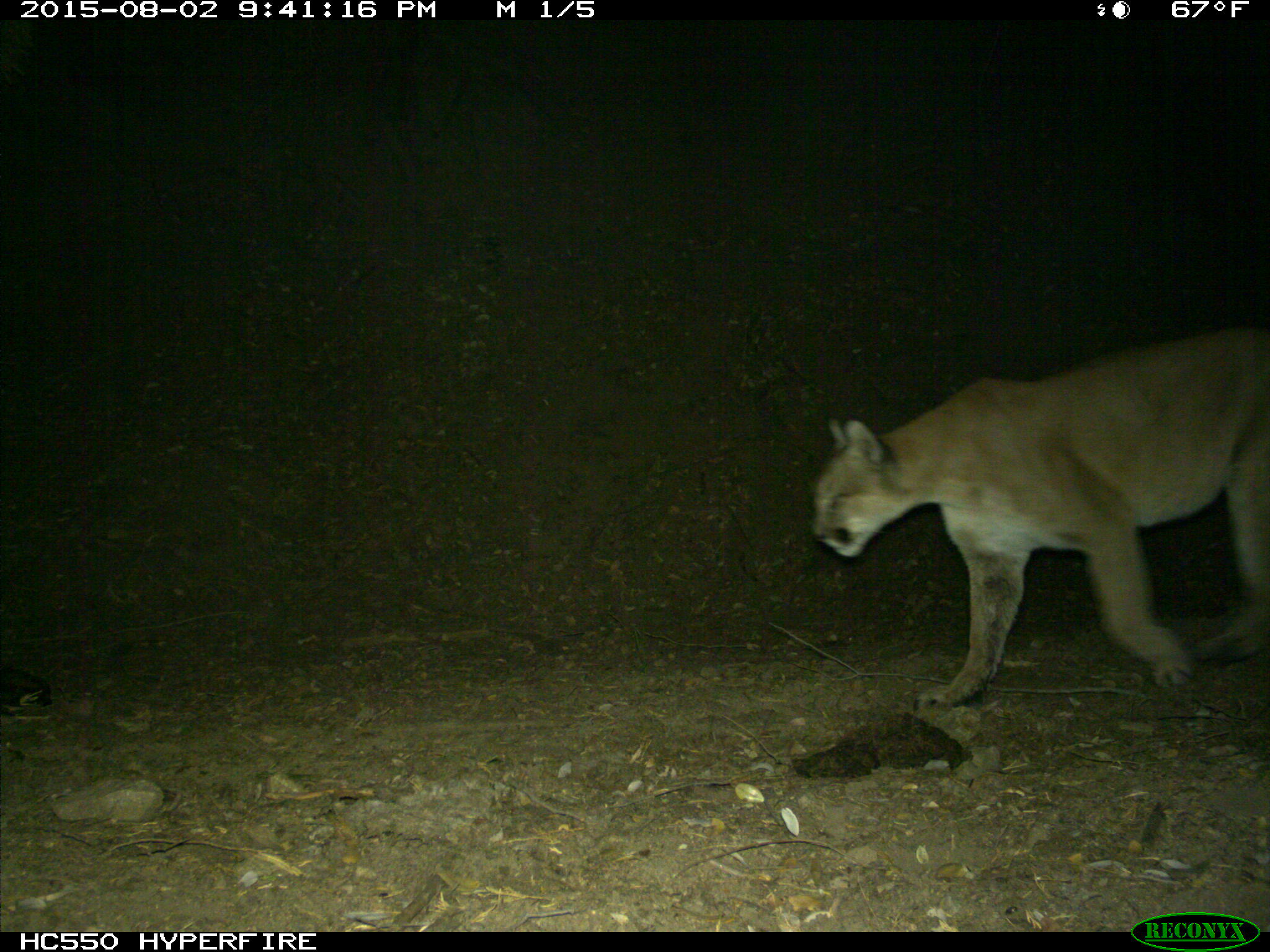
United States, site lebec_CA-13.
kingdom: Animalia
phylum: Chordata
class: Mammalia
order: Carnivora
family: Felidae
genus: Puma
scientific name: Puma concolor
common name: mountain lion